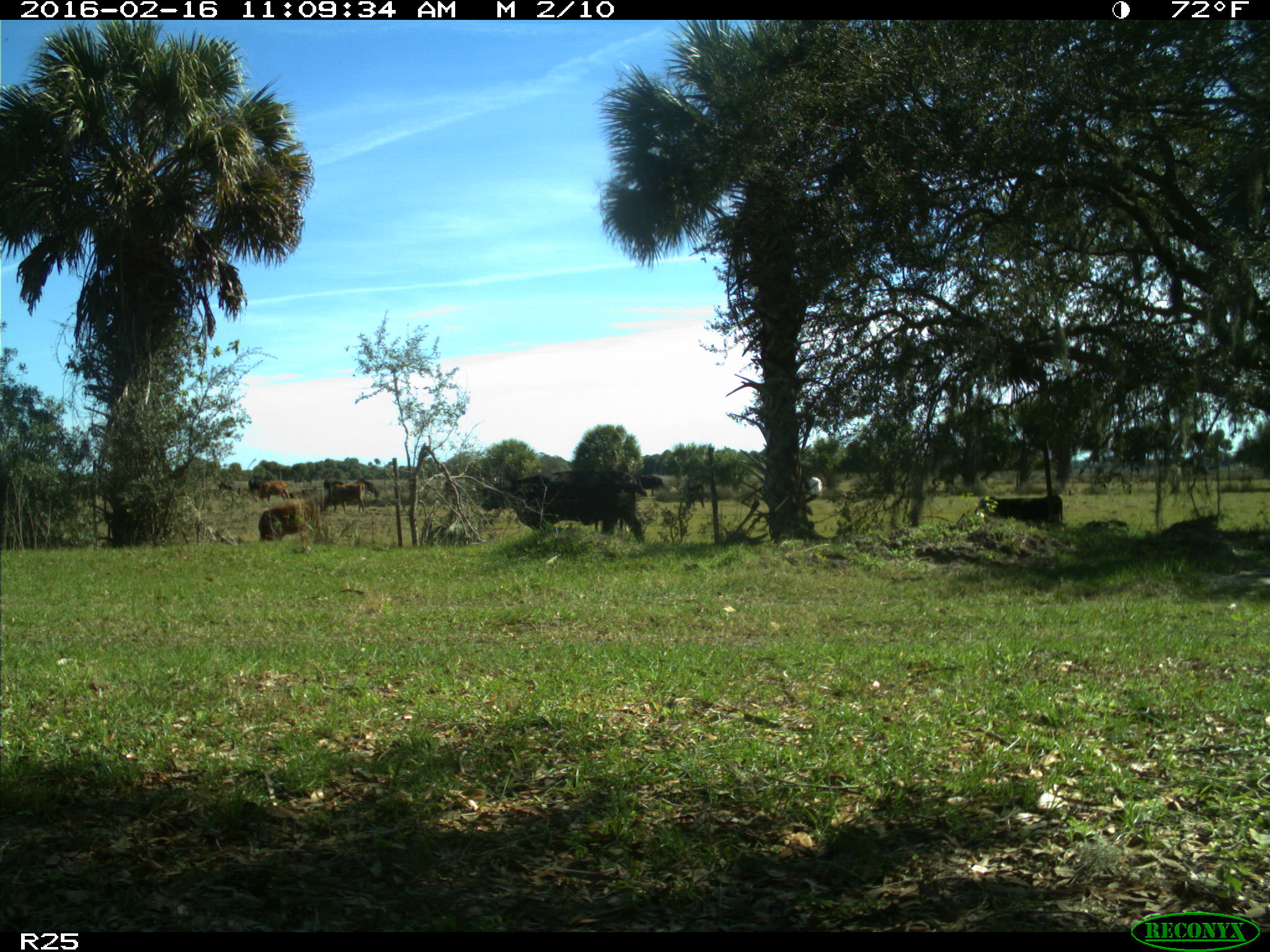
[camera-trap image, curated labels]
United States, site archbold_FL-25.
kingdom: Animalia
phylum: Chordata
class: Mammalia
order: Artiodactyla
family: Bovidae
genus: Bos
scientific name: Bos taurus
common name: domestic cow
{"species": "Bos taurus (domestic cow)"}